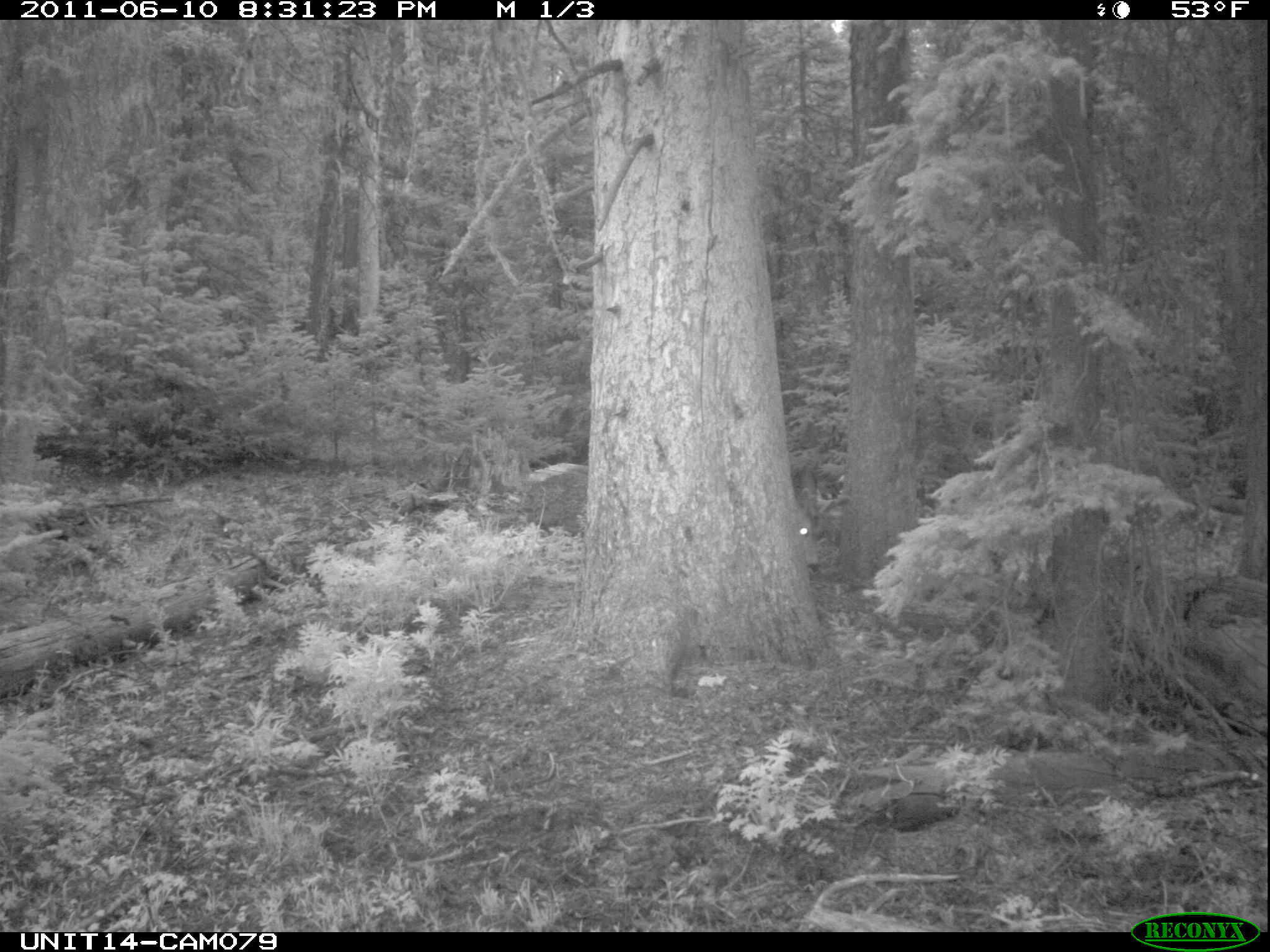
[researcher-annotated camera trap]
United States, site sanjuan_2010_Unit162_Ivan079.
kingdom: Animalia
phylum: Chordata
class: Mammalia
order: Artiodactyla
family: Cervidae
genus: Odocoileus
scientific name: Odocoileus hemionus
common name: mule deer